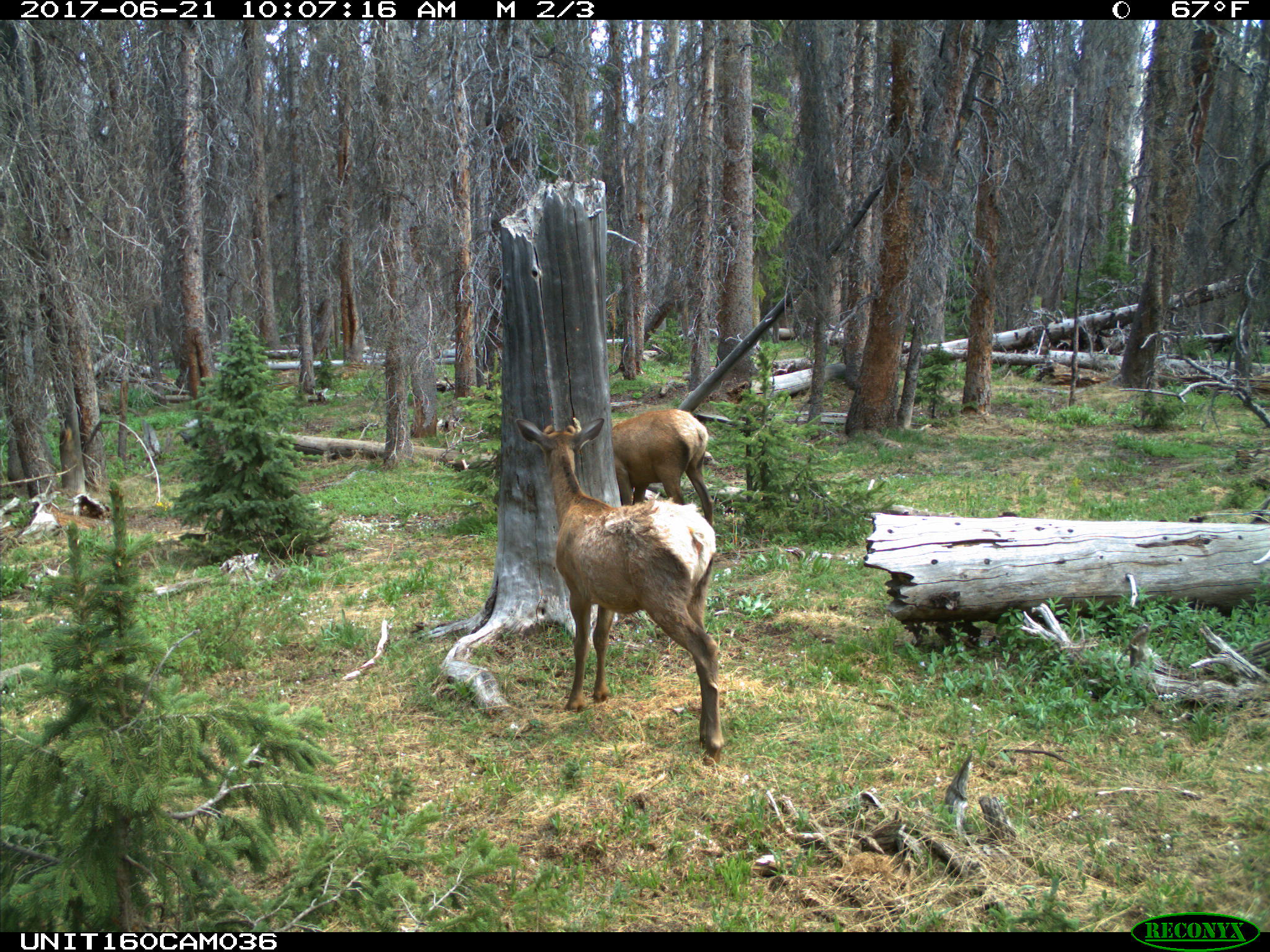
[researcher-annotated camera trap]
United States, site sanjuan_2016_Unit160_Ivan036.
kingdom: Animalia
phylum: Chordata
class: Mammalia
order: Artiodactyla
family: Cervidae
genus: Cervus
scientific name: Cervus elaphus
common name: red deer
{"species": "Cervus elaphus (red deer)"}